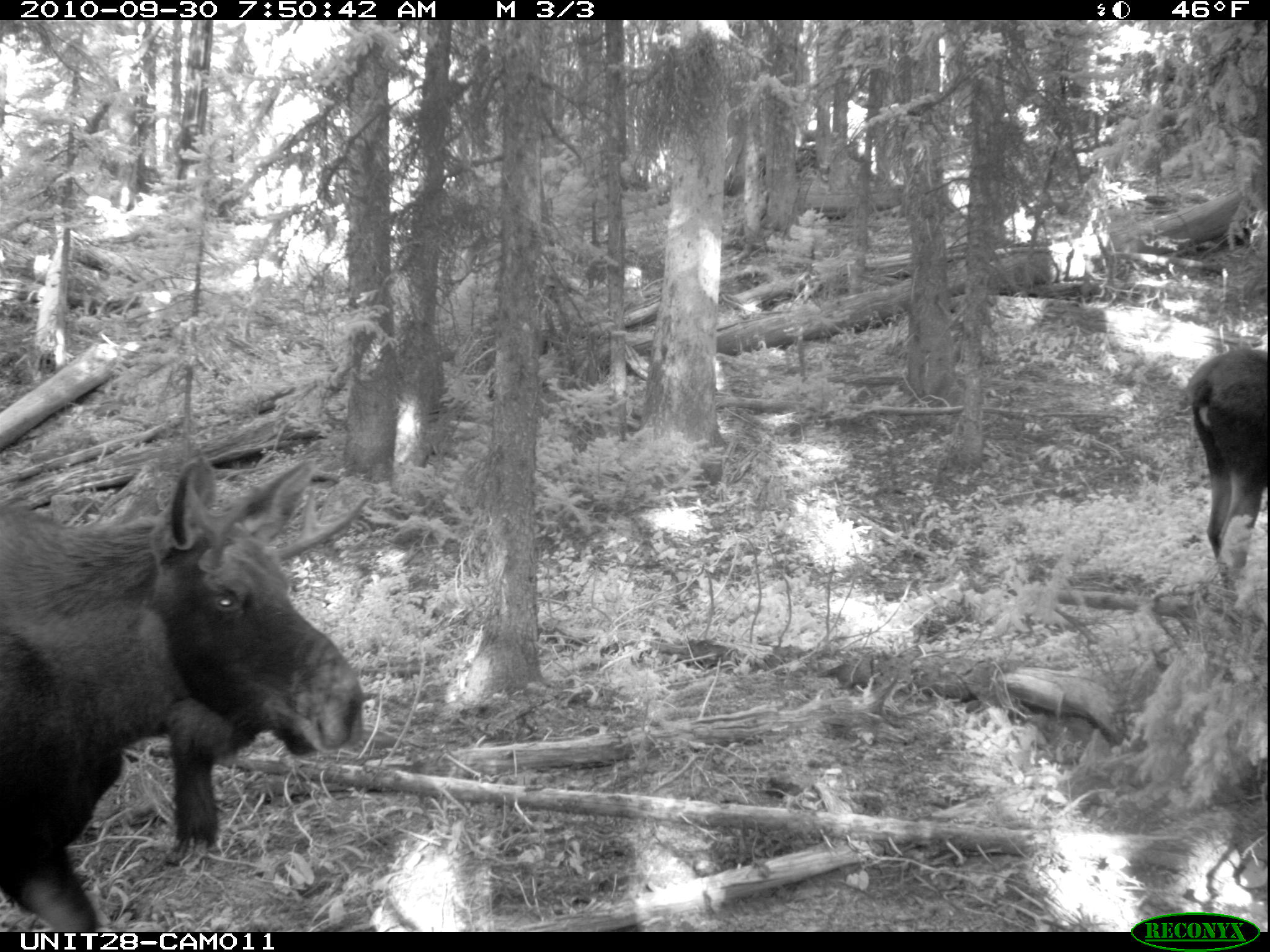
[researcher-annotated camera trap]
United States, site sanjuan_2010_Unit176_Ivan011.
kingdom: Animalia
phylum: Chordata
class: Mammalia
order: Artiodactyla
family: Cervidae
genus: Alces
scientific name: Alces alces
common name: moose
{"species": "Alces alces (moose)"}